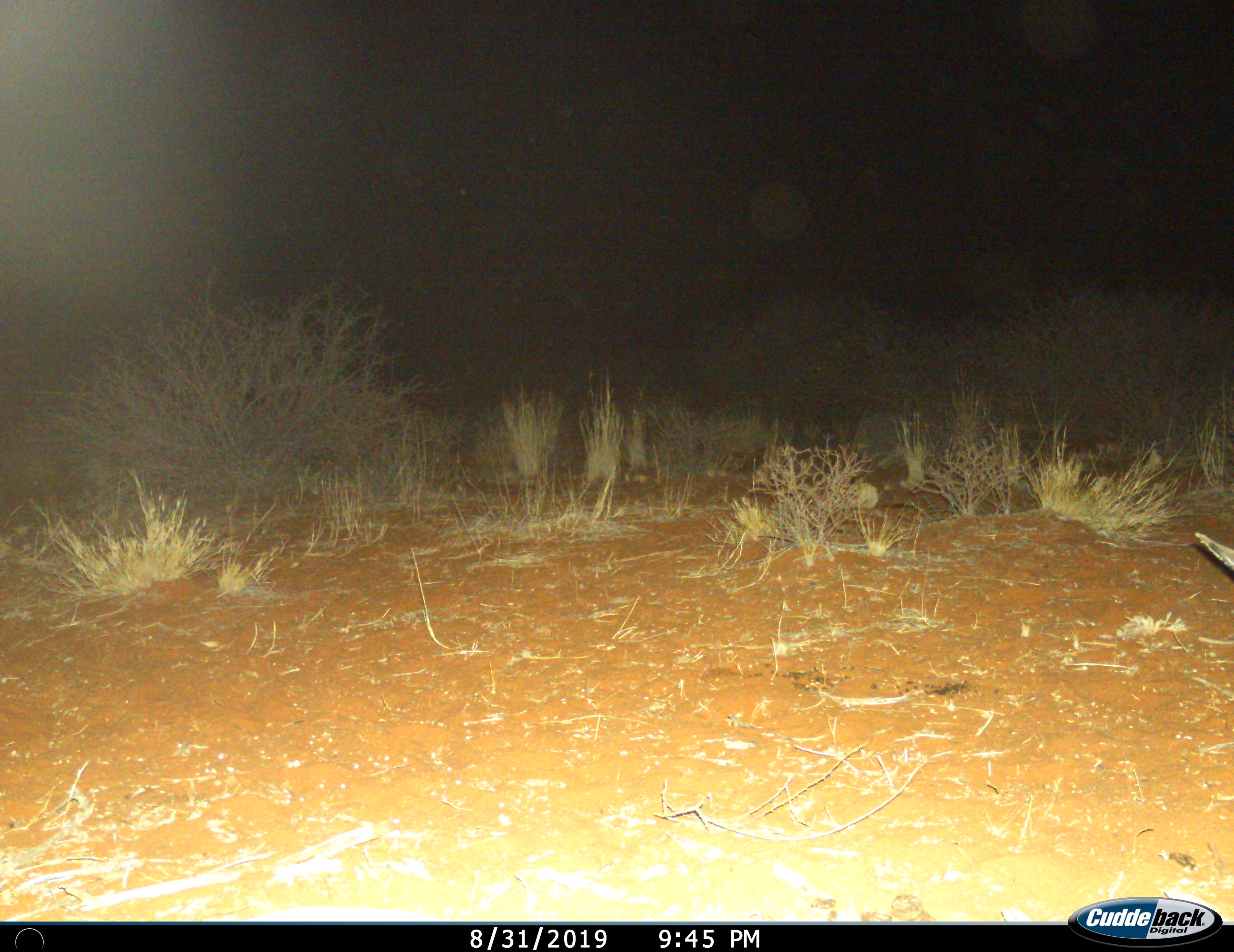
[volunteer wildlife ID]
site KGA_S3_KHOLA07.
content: unidentified animal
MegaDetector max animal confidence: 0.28